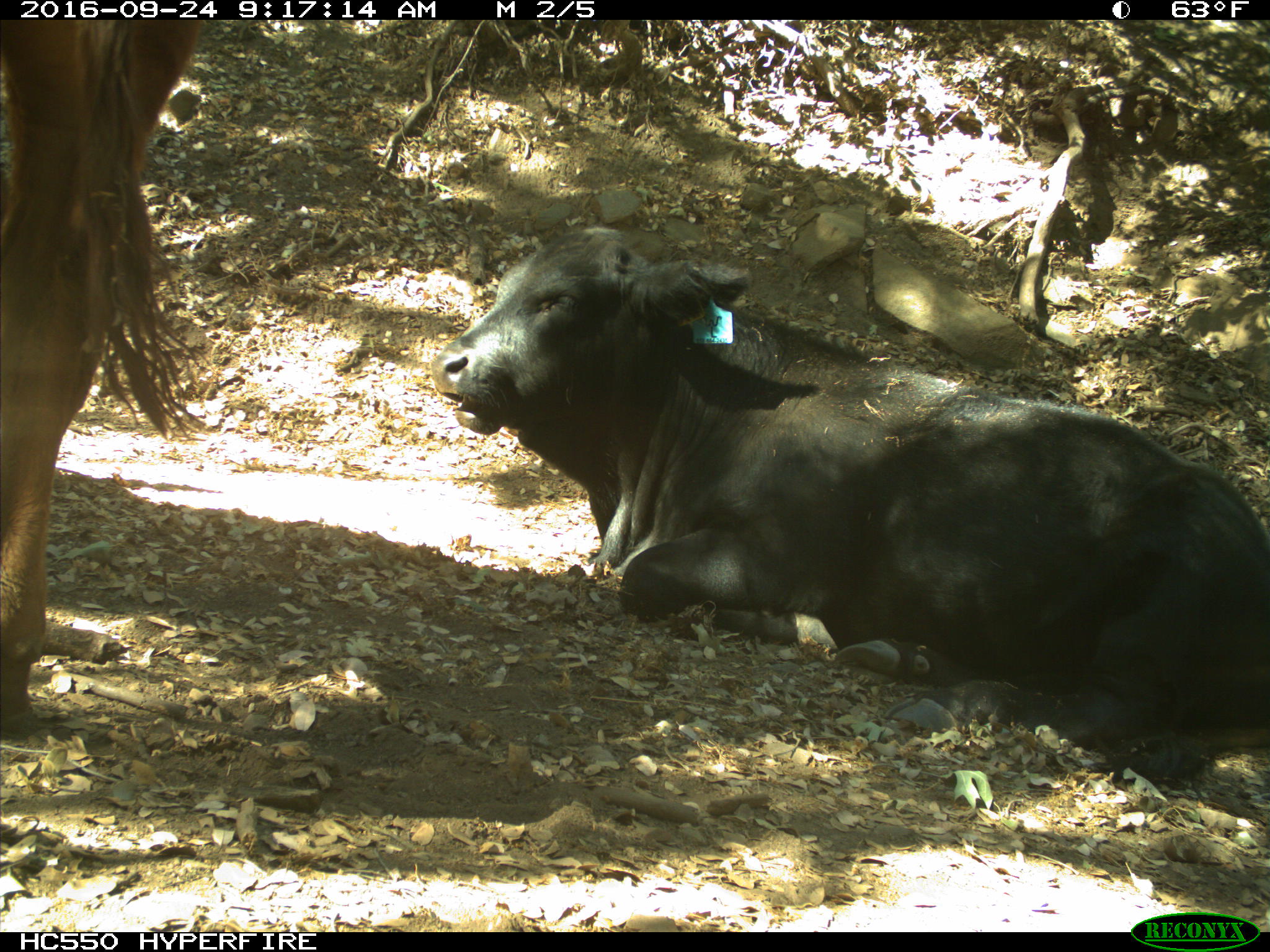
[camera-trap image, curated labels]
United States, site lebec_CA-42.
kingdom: Animalia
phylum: Chordata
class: Mammalia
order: Artiodactyla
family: Bovidae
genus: Bos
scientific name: Bos taurus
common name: domestic cow